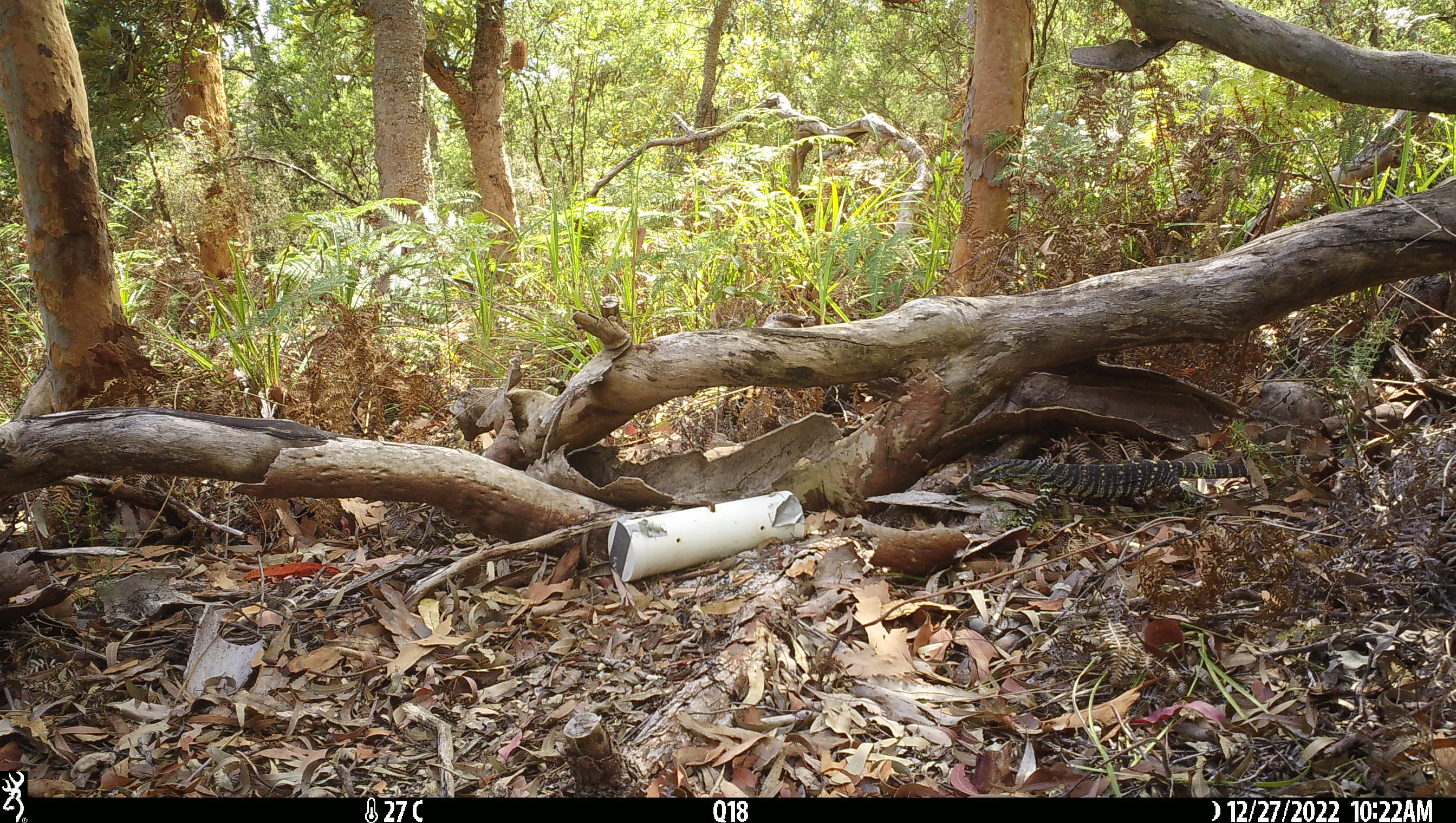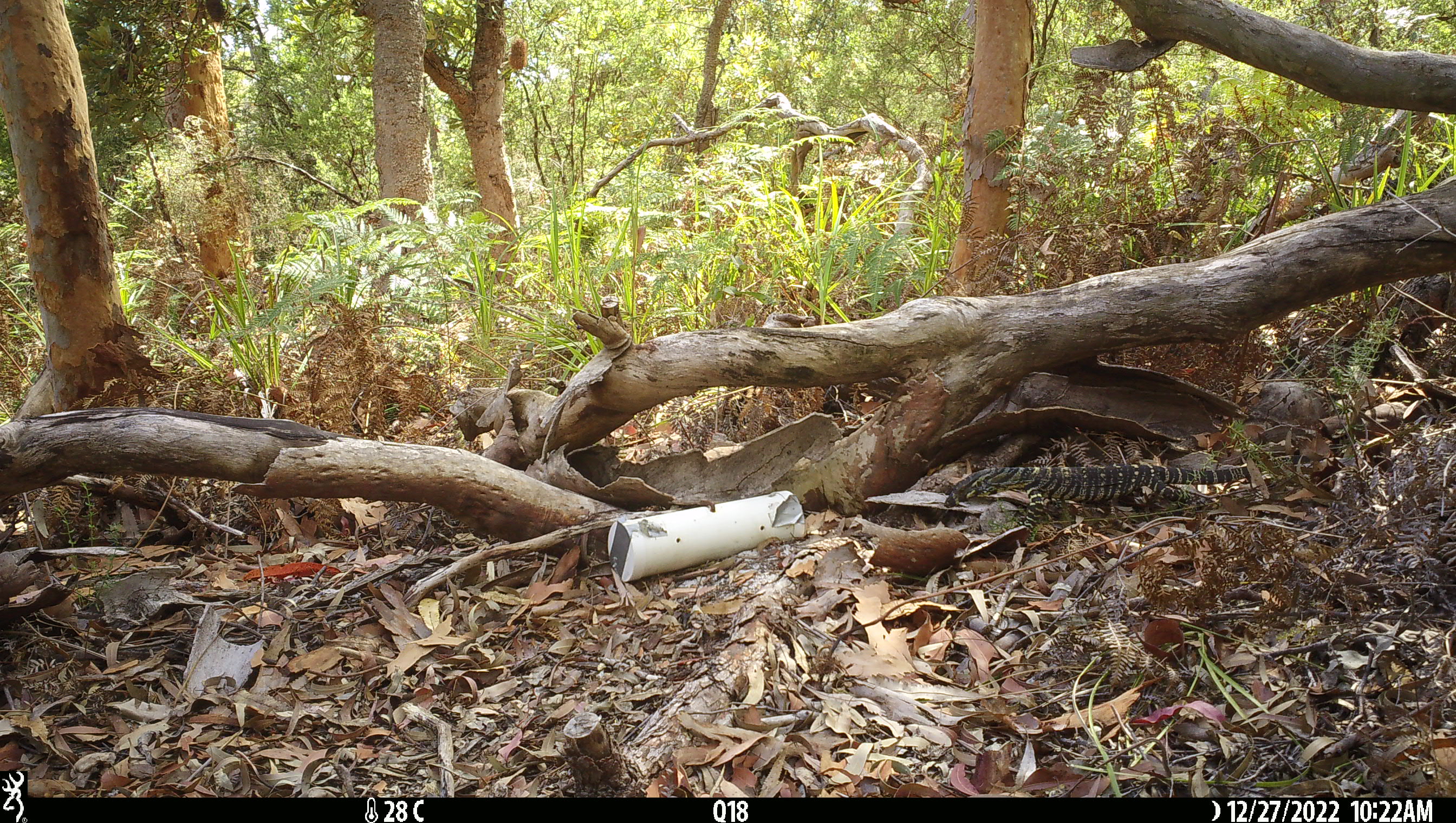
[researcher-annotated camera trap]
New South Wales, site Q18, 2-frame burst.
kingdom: Animalia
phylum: Chordata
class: Reptilia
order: Squamata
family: Varanidae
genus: Varanus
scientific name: Varanus varius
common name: lace monitor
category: goanna